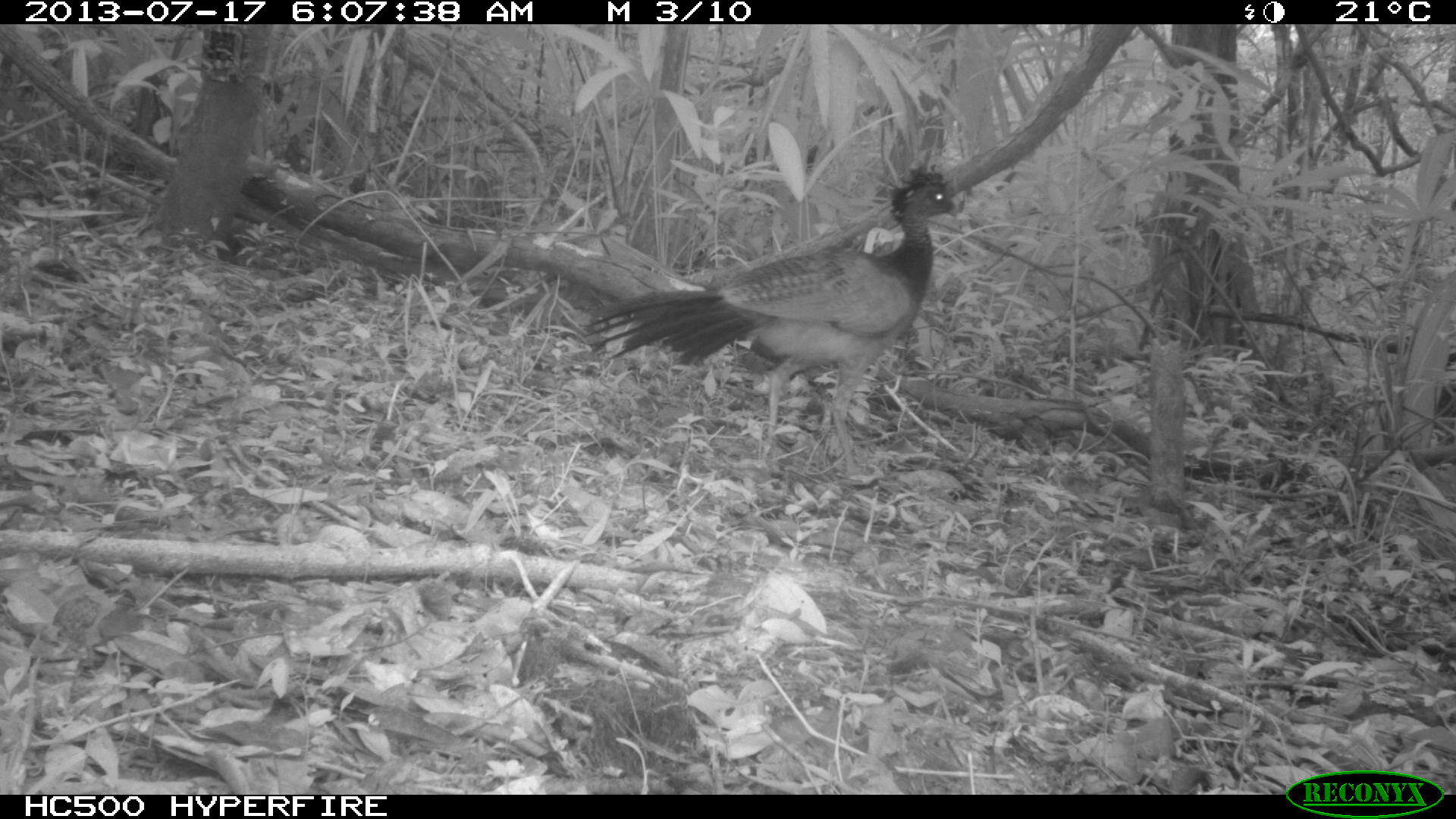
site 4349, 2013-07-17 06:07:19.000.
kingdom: Animalia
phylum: Chordata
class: Aves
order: Galliformes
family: Cracidae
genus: Crax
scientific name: Crax rubra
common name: great curassow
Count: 1.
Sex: female.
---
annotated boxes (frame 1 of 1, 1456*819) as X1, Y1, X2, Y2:
crax rubra: 580, 163, 958, 476